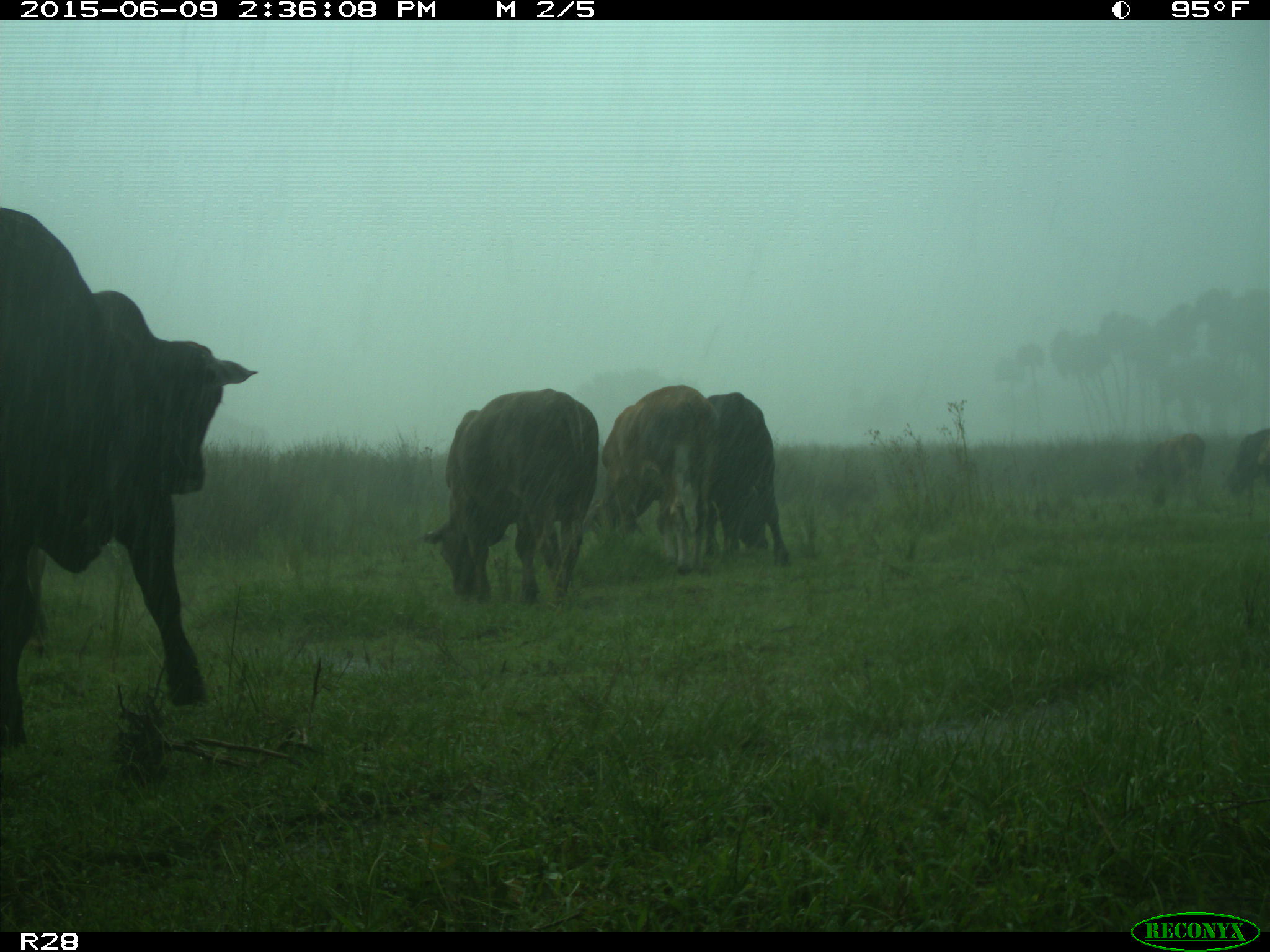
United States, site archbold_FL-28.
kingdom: Animalia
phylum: Chordata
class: Mammalia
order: Artiodactyla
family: Bovidae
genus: Bos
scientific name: Bos taurus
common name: domestic cow